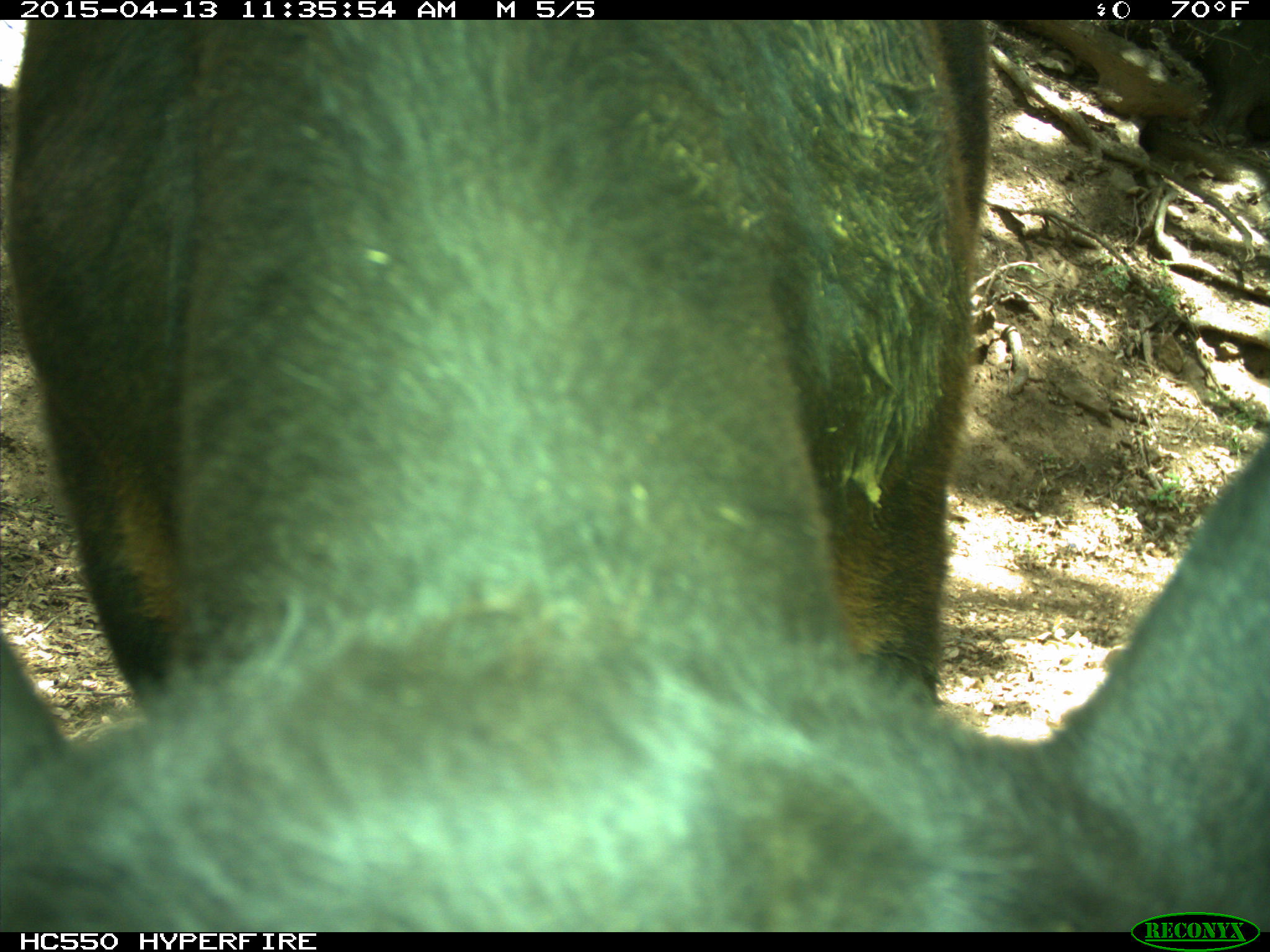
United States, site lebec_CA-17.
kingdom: Animalia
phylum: Chordata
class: Mammalia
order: Artiodactyla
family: Bovidae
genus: Bos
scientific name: Bos taurus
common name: domestic cow